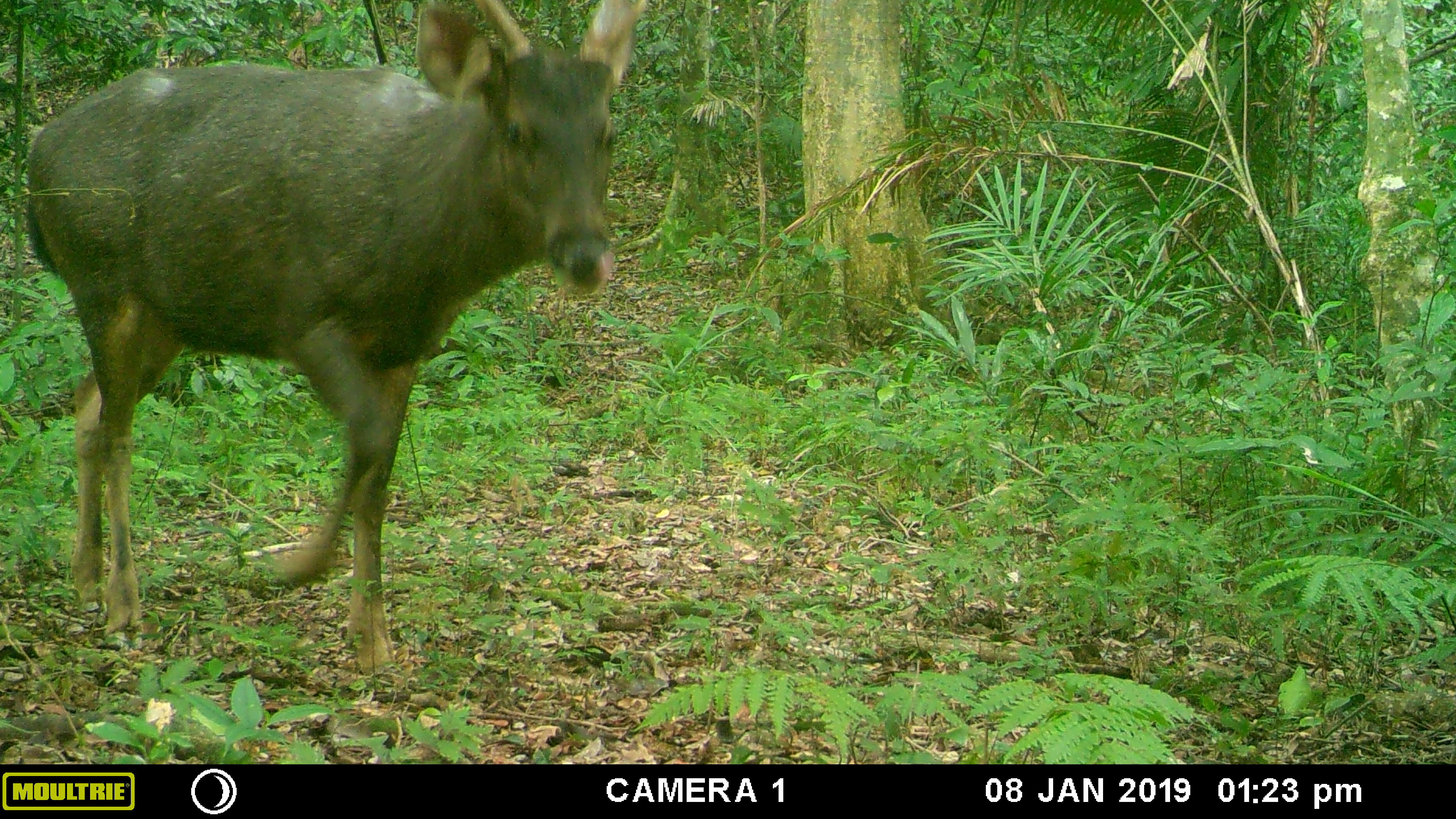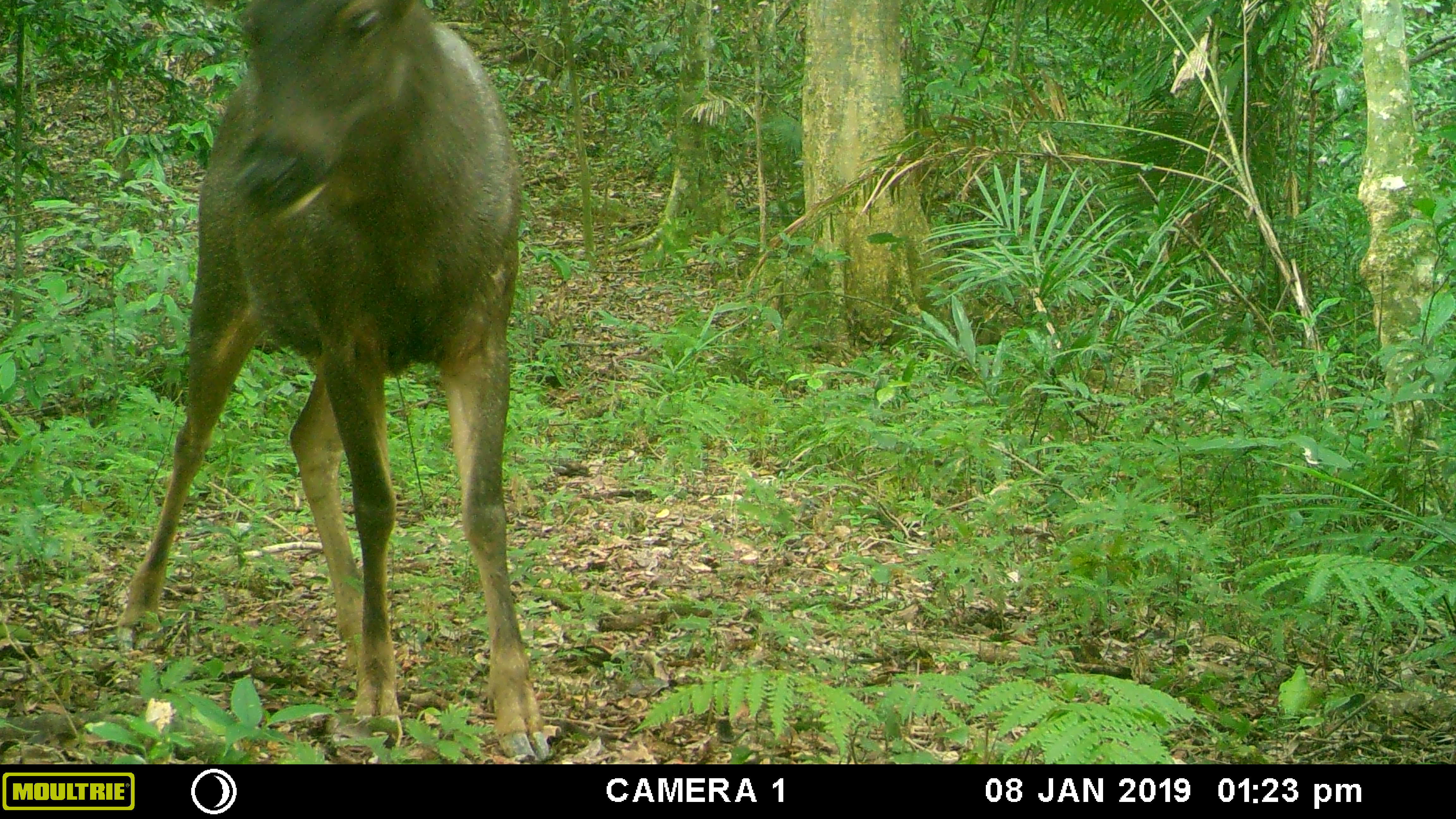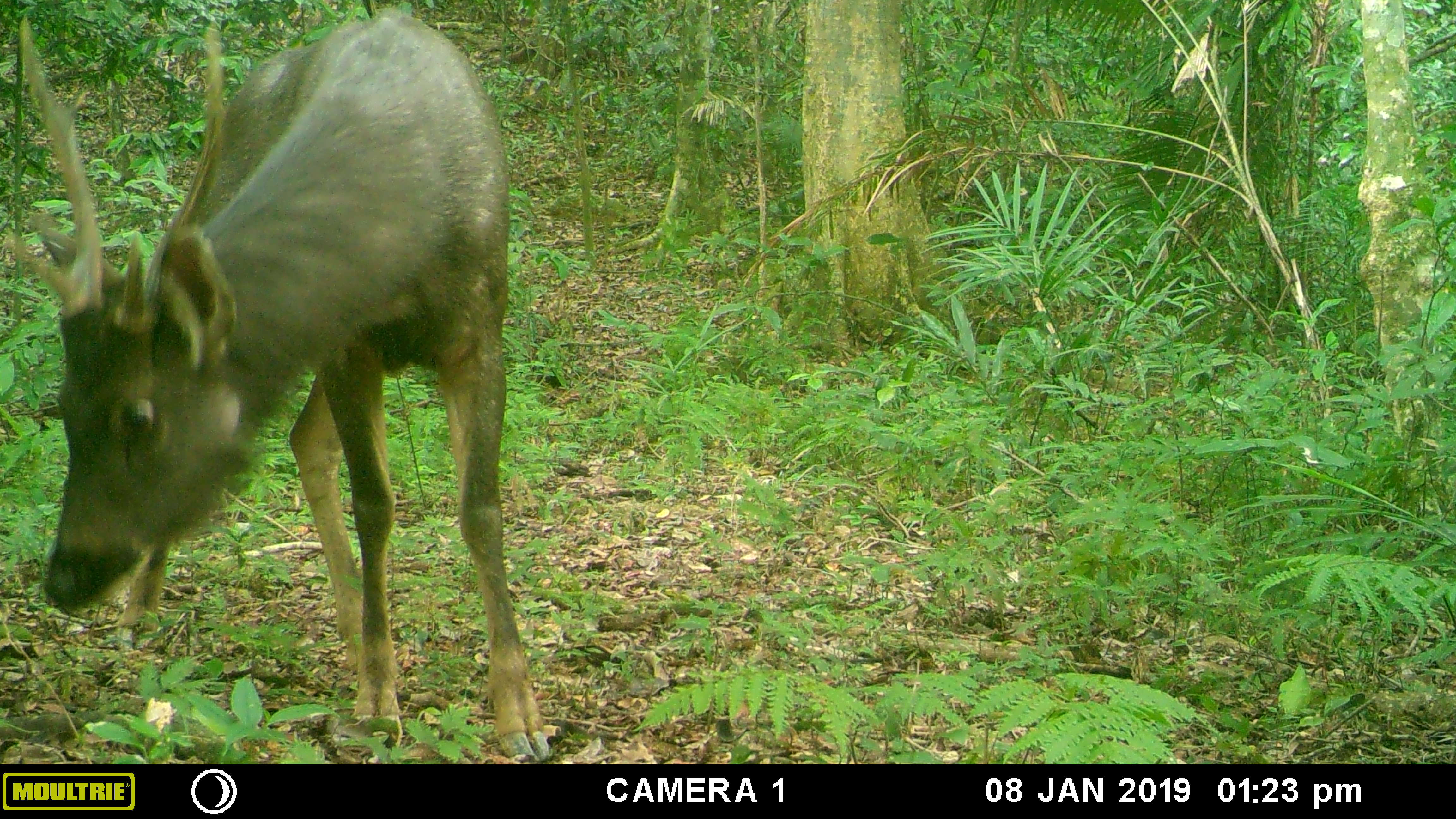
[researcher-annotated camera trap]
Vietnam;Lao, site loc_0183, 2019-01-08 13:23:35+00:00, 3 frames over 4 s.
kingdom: Animalia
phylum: Chordata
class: Mammalia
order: Artiodactyla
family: Cervidae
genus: Rusa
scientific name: Rusa unicolor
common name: sambar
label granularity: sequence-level